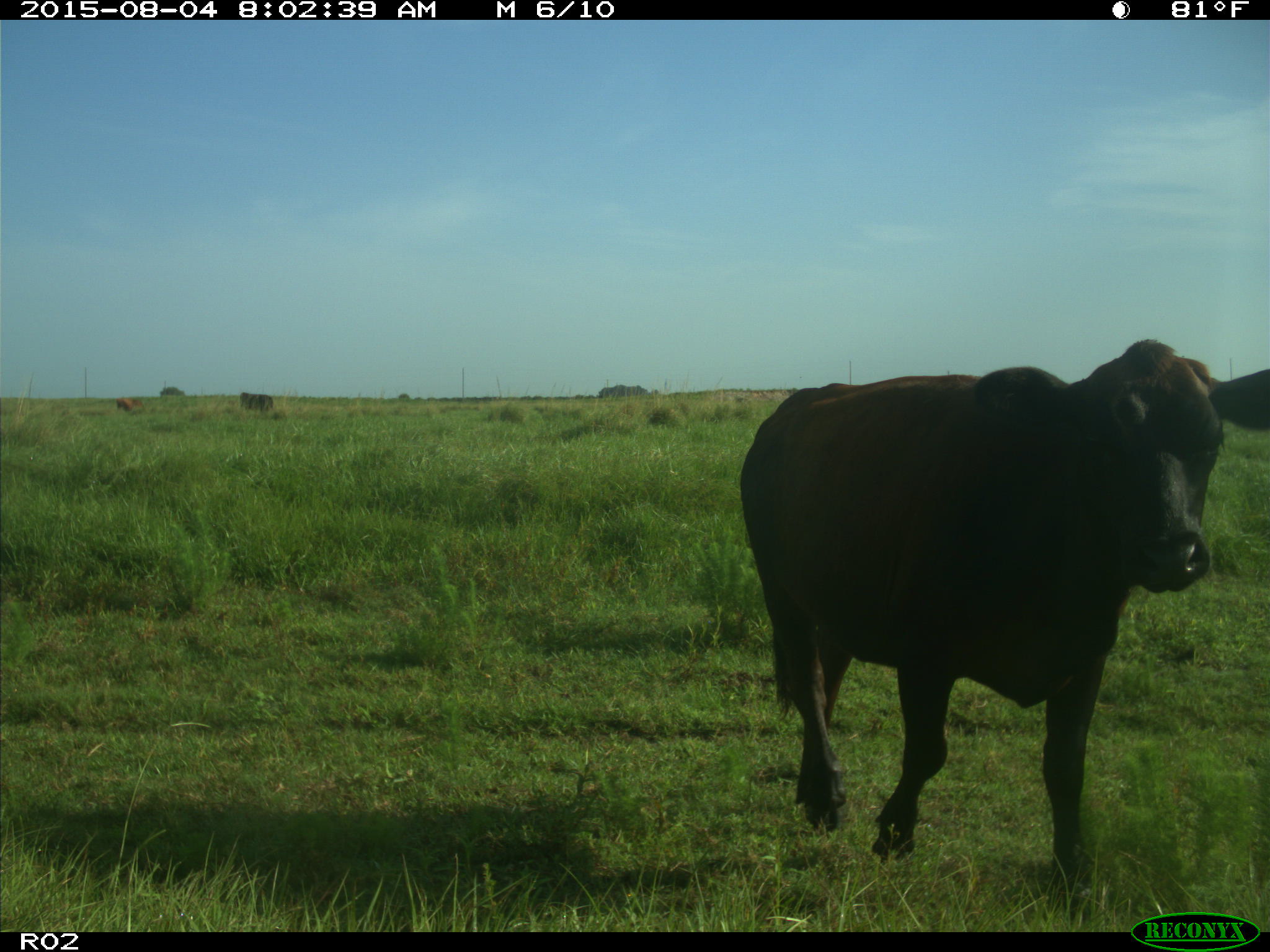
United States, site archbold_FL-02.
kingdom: Animalia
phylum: Chordata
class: Mammalia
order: Artiodactyla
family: Bovidae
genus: Bos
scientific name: Bos taurus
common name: domestic cow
Bos taurus (domestic cow).